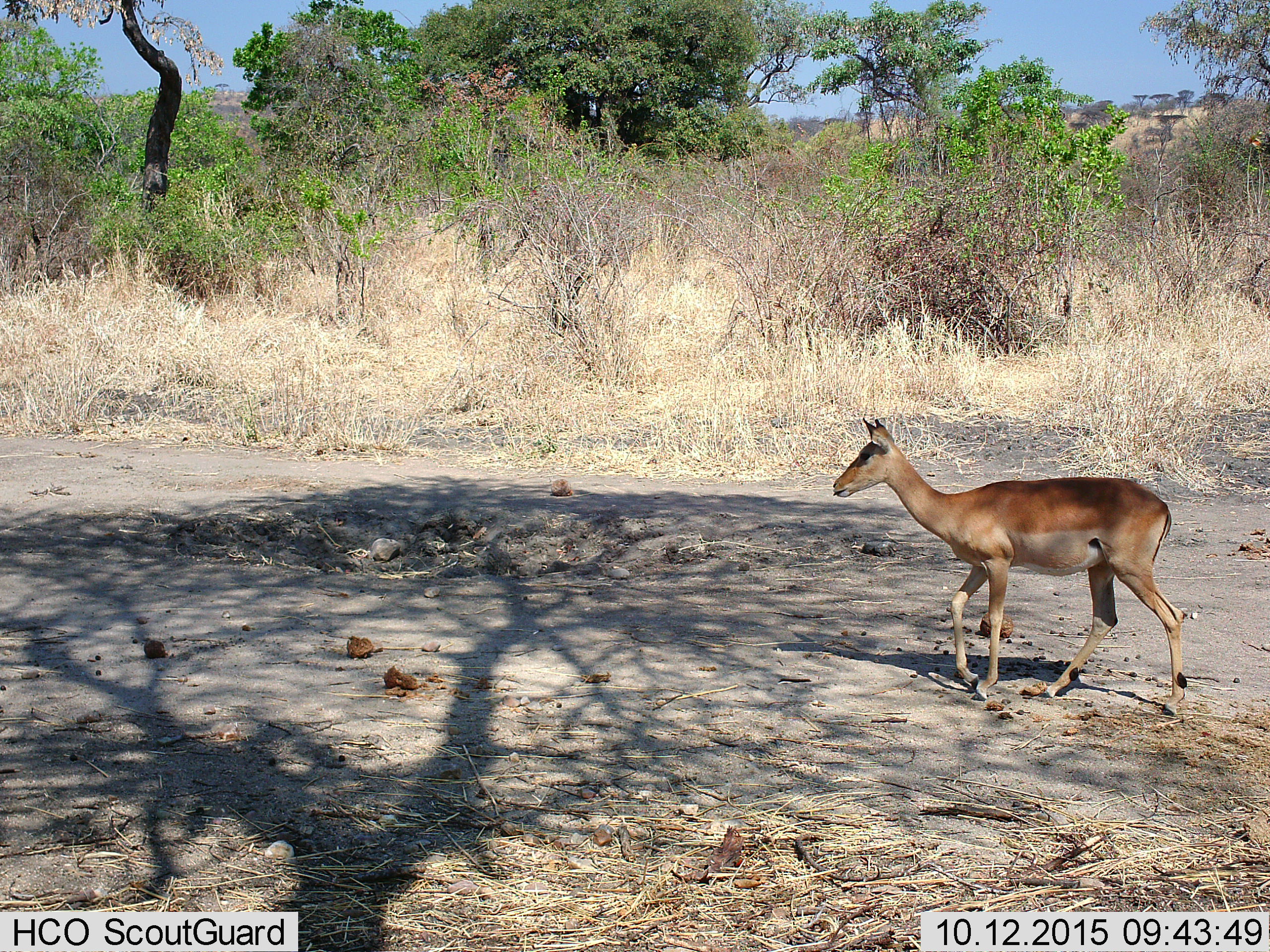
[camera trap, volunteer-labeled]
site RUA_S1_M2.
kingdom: Animalia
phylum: Chordata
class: Mammalia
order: Artiodactyla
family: Bovidae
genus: Aepyceros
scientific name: Aepyceros melampus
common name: impala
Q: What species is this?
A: Impala (Aepyceros melampus).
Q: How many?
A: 1.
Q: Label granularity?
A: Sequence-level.